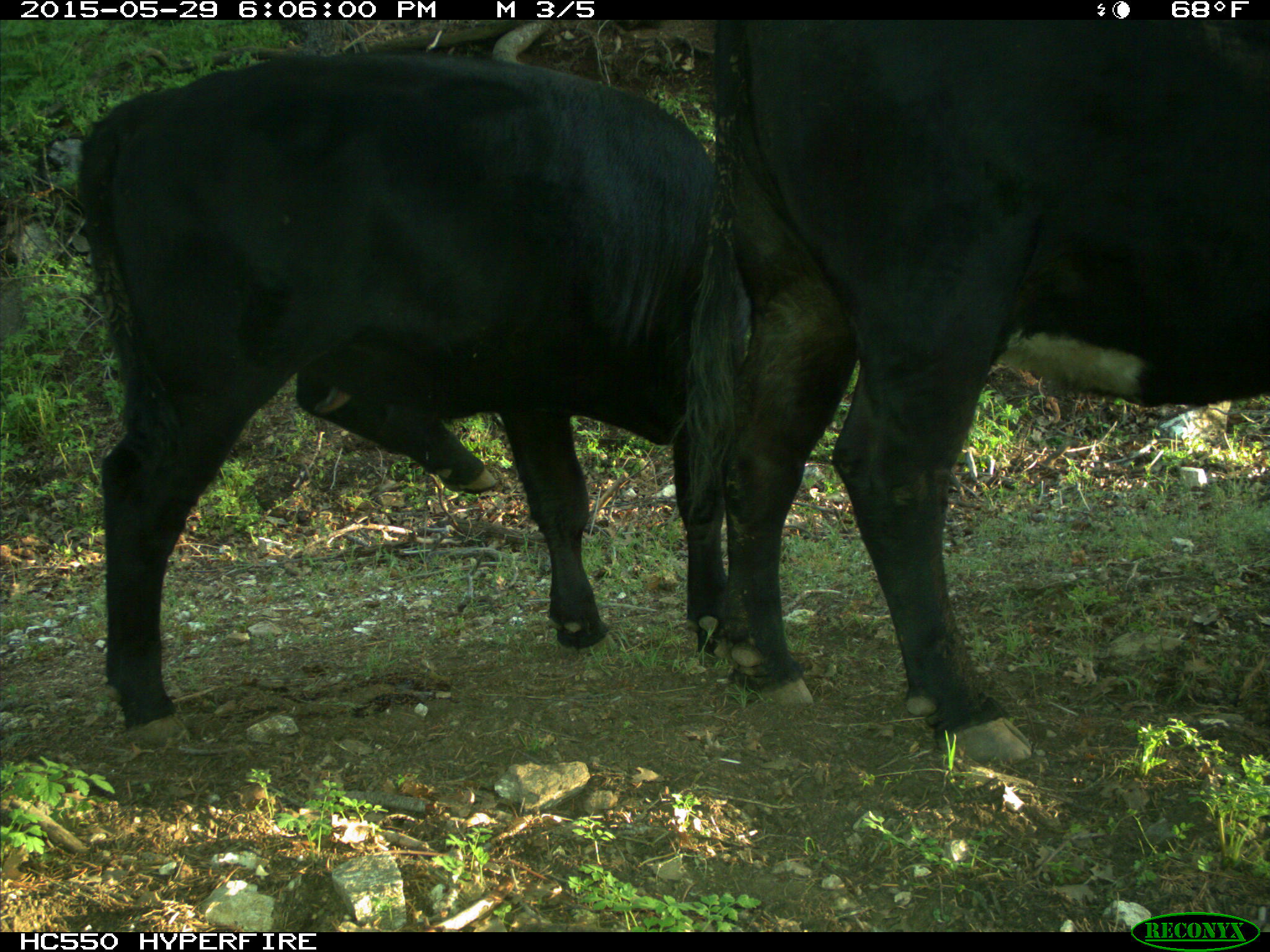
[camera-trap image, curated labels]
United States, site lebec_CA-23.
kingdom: Animalia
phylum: Chordata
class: Mammalia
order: Artiodactyla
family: Bovidae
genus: Bos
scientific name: Bos taurus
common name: domestic cow